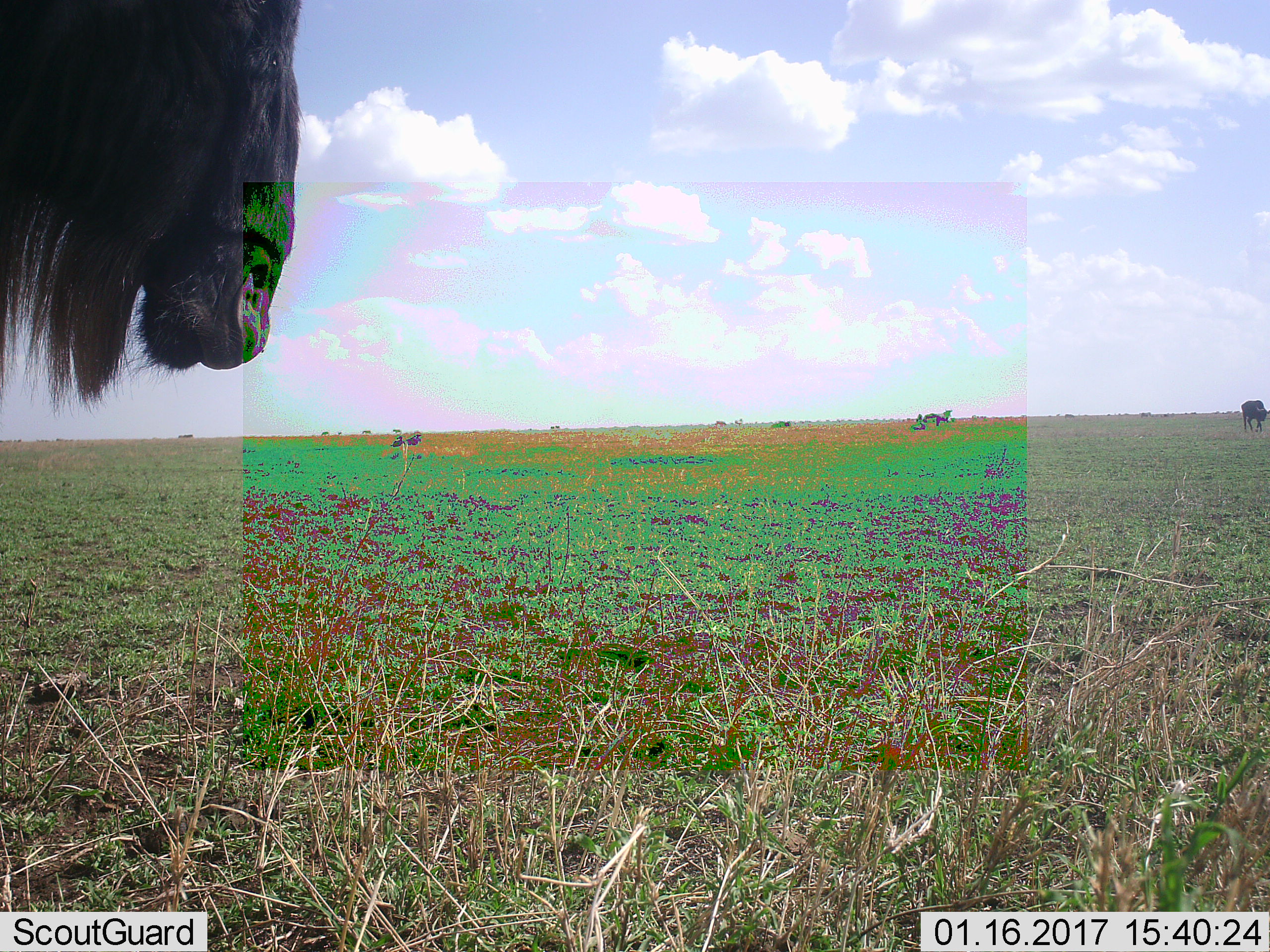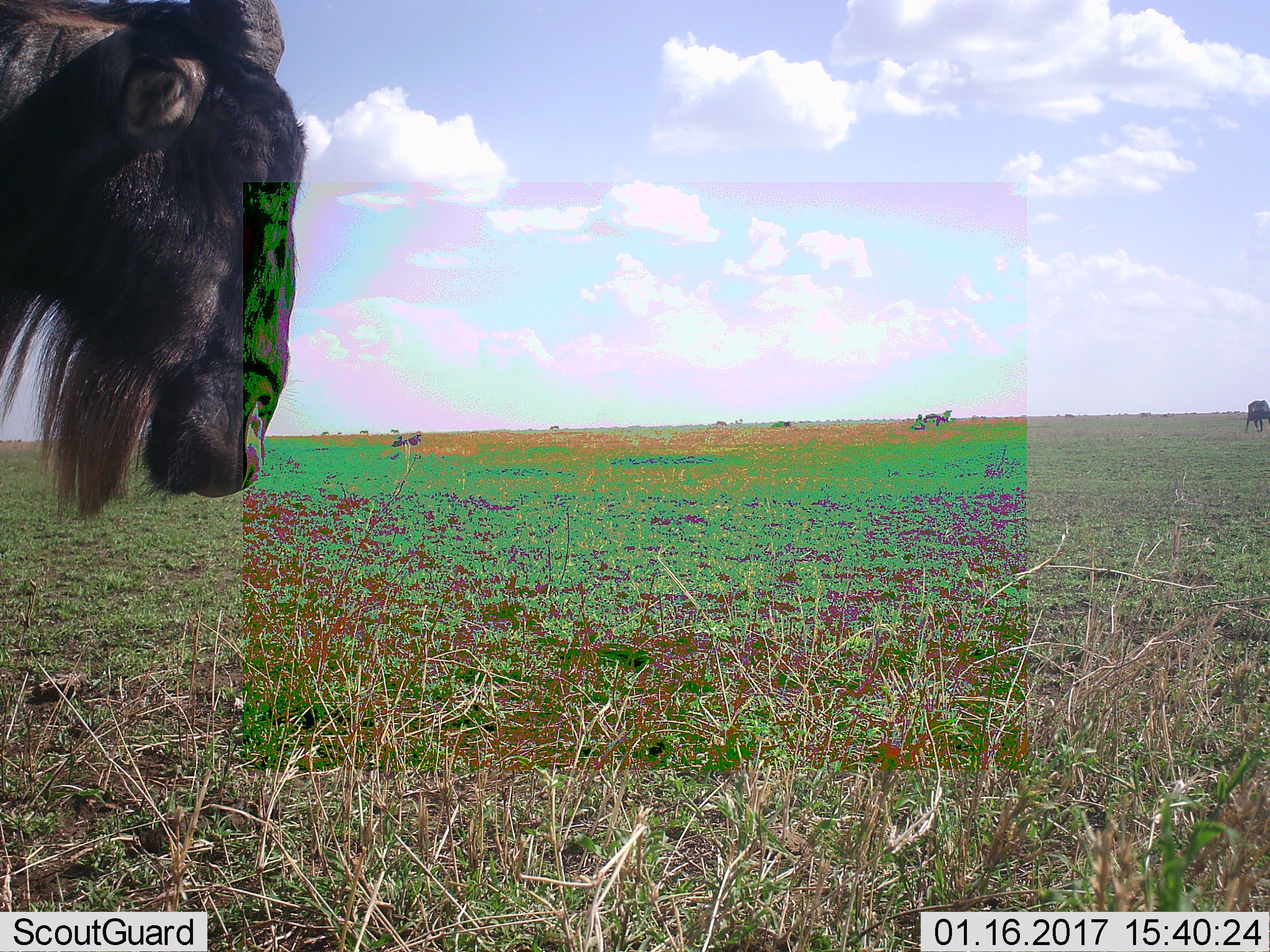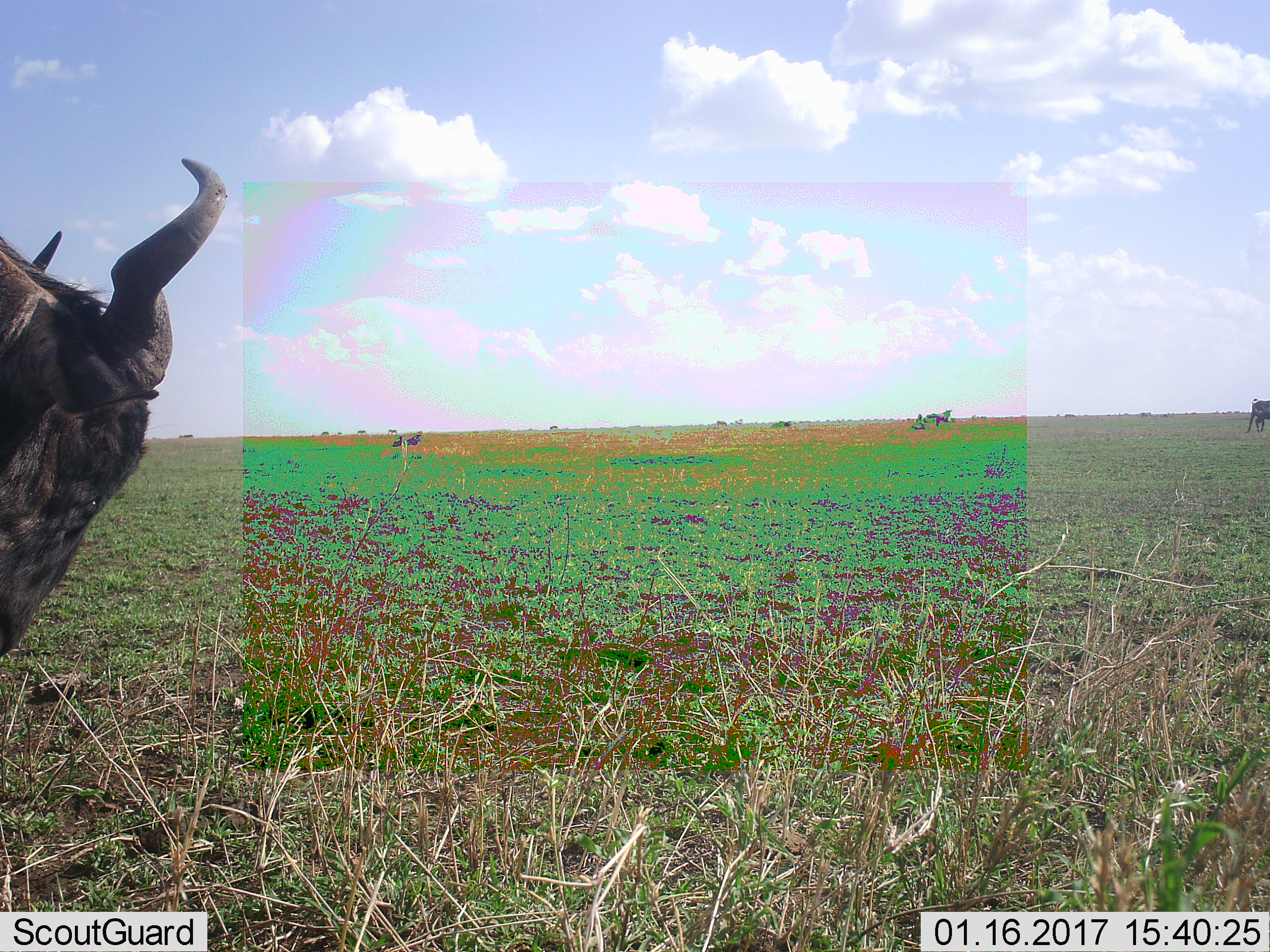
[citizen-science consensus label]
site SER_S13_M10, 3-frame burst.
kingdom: Animalia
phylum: Chordata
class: Mammalia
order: Artiodactyla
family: Bovidae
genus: Connochaetes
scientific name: Connochaetes taurinus taurinus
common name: blue wildebeest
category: wildebeestblue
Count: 4.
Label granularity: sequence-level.